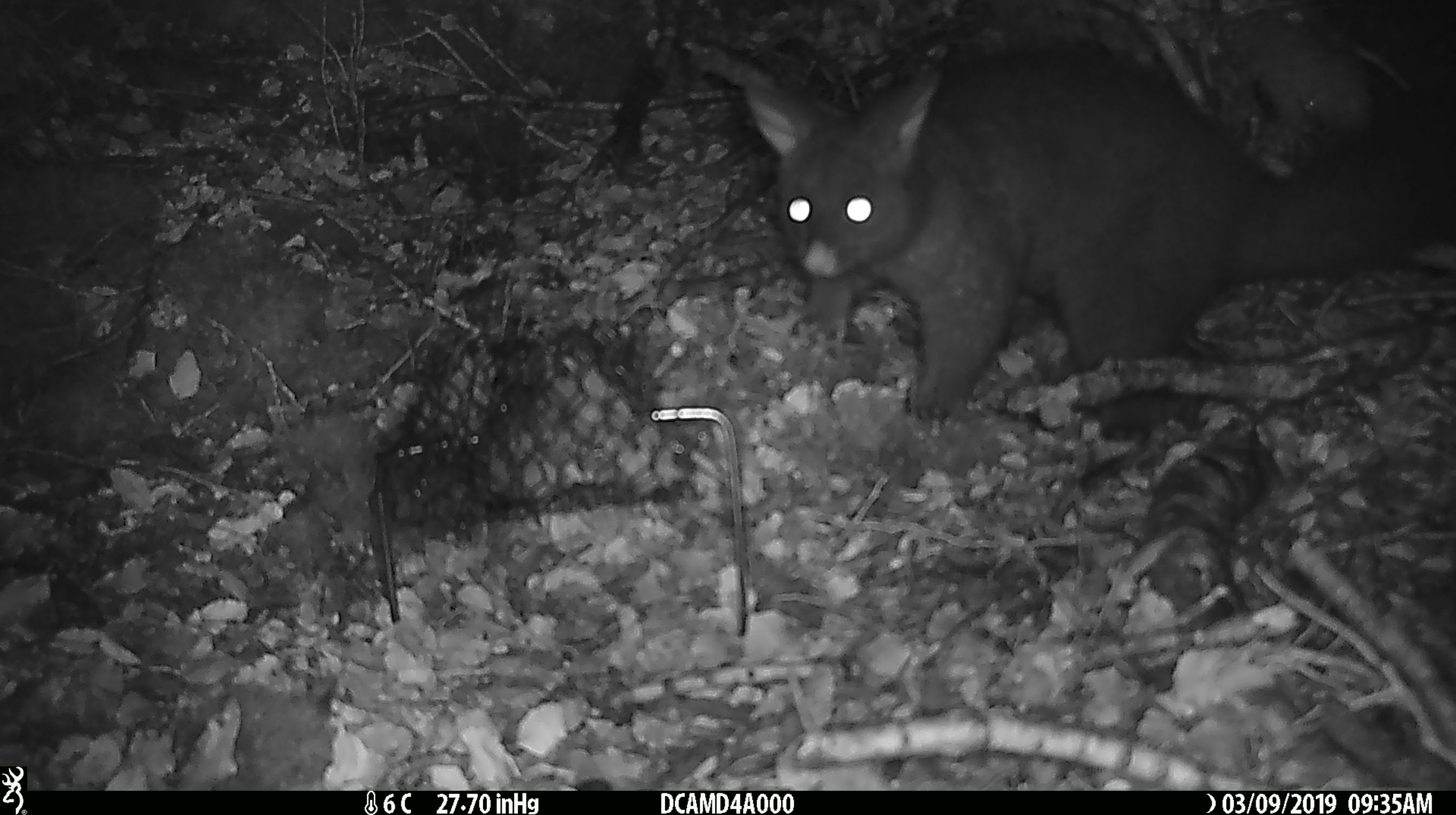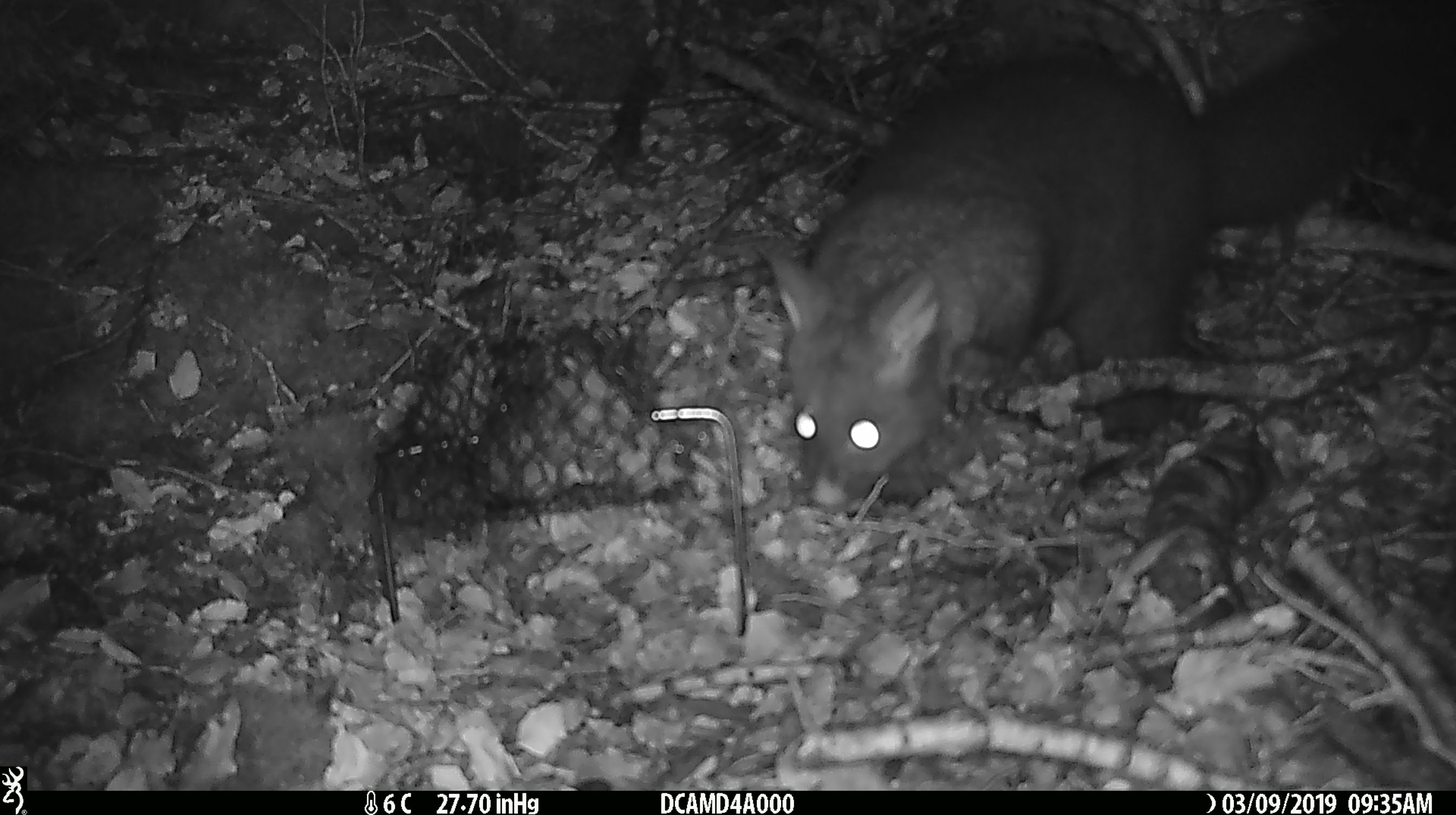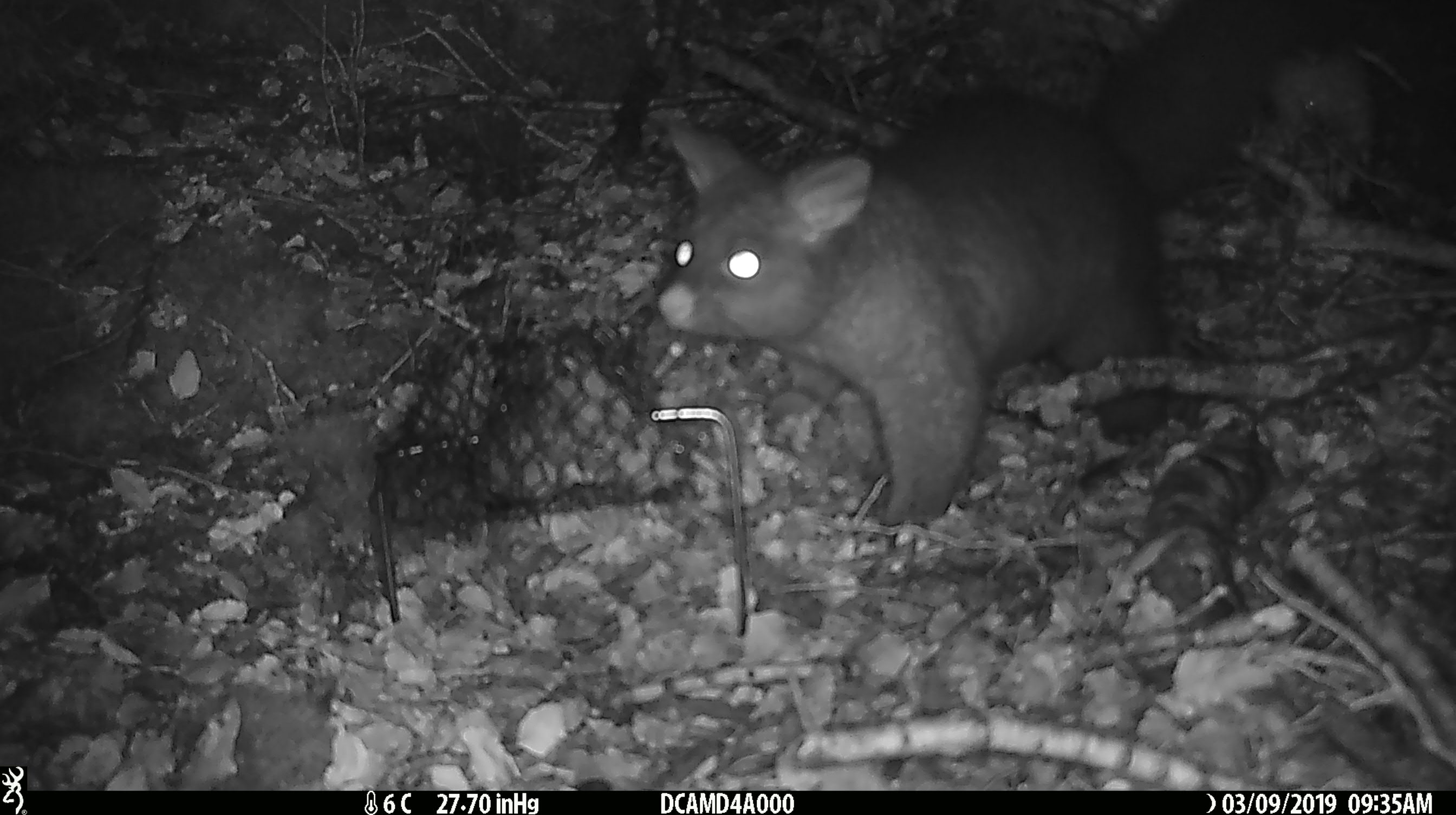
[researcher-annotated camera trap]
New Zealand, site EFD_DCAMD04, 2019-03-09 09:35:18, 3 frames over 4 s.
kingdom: Animalia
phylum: Chordata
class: Mammalia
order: Diprotodontia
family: Phalangeridae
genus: Trichosurus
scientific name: Trichosurus vulpecula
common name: common brushtail possum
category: possum